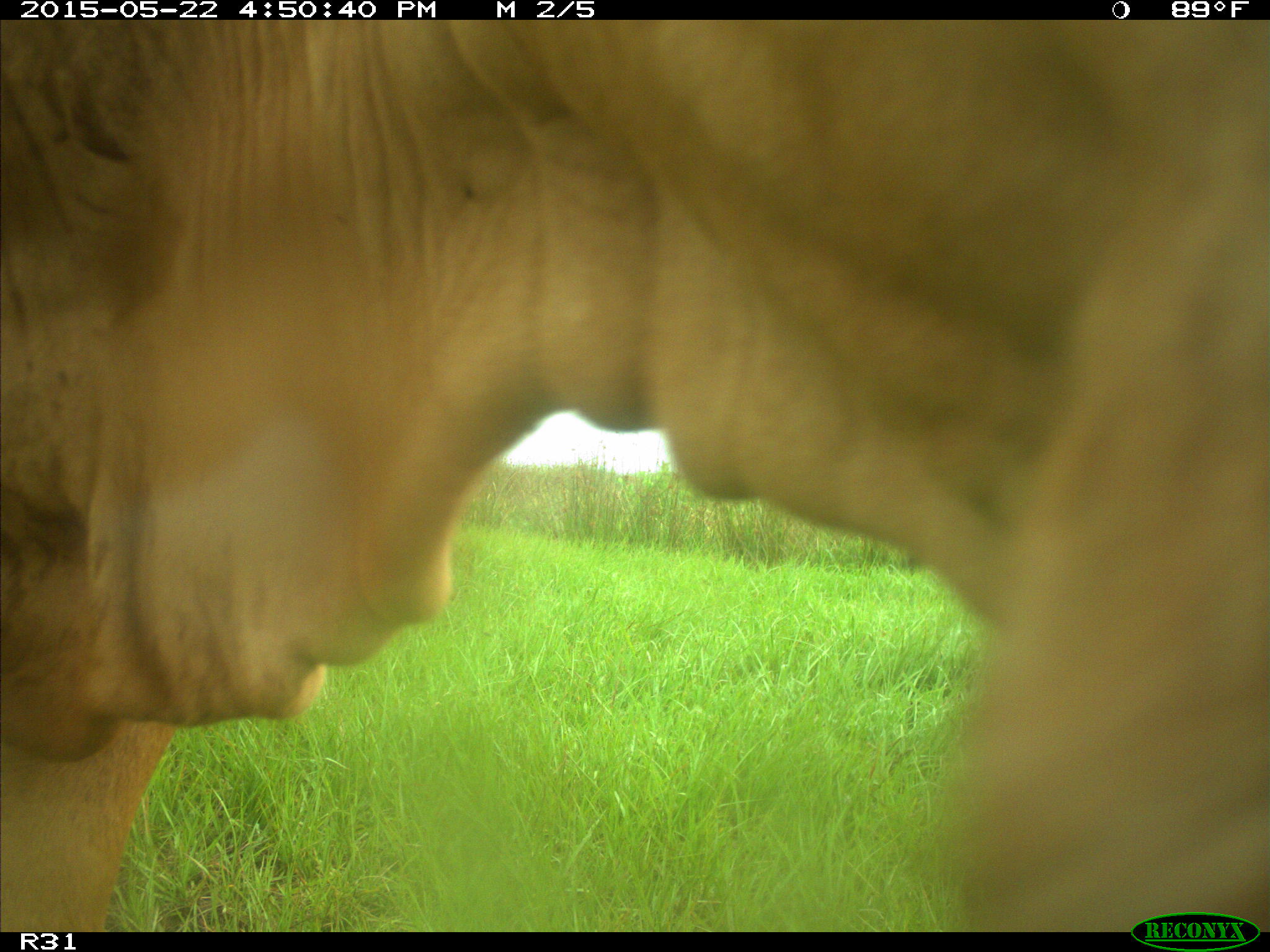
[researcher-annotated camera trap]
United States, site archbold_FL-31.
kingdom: Animalia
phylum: Chordata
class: Mammalia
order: Artiodactyla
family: Bovidae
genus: Bos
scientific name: Bos taurus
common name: domestic cow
Bos taurus (domestic cow).